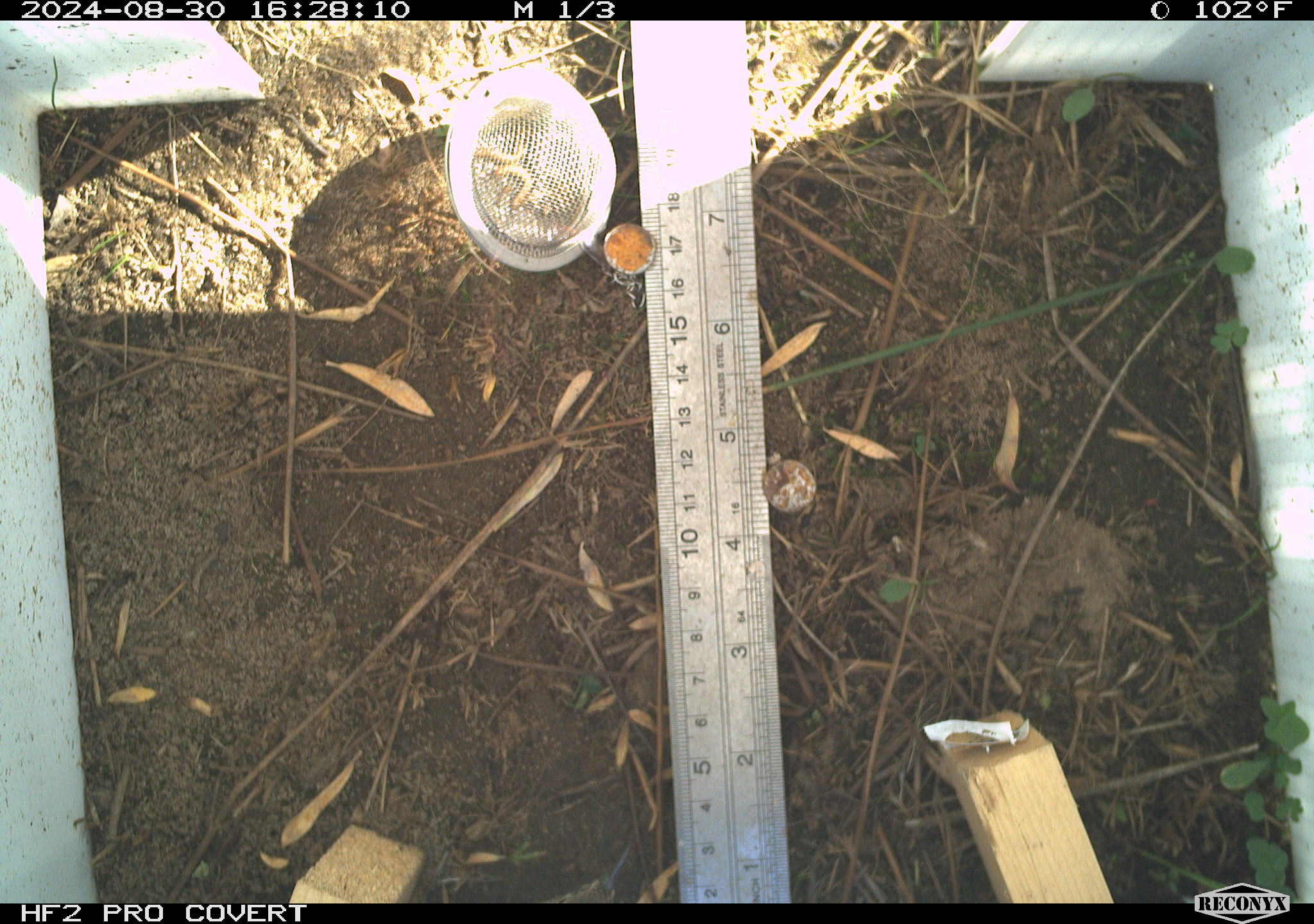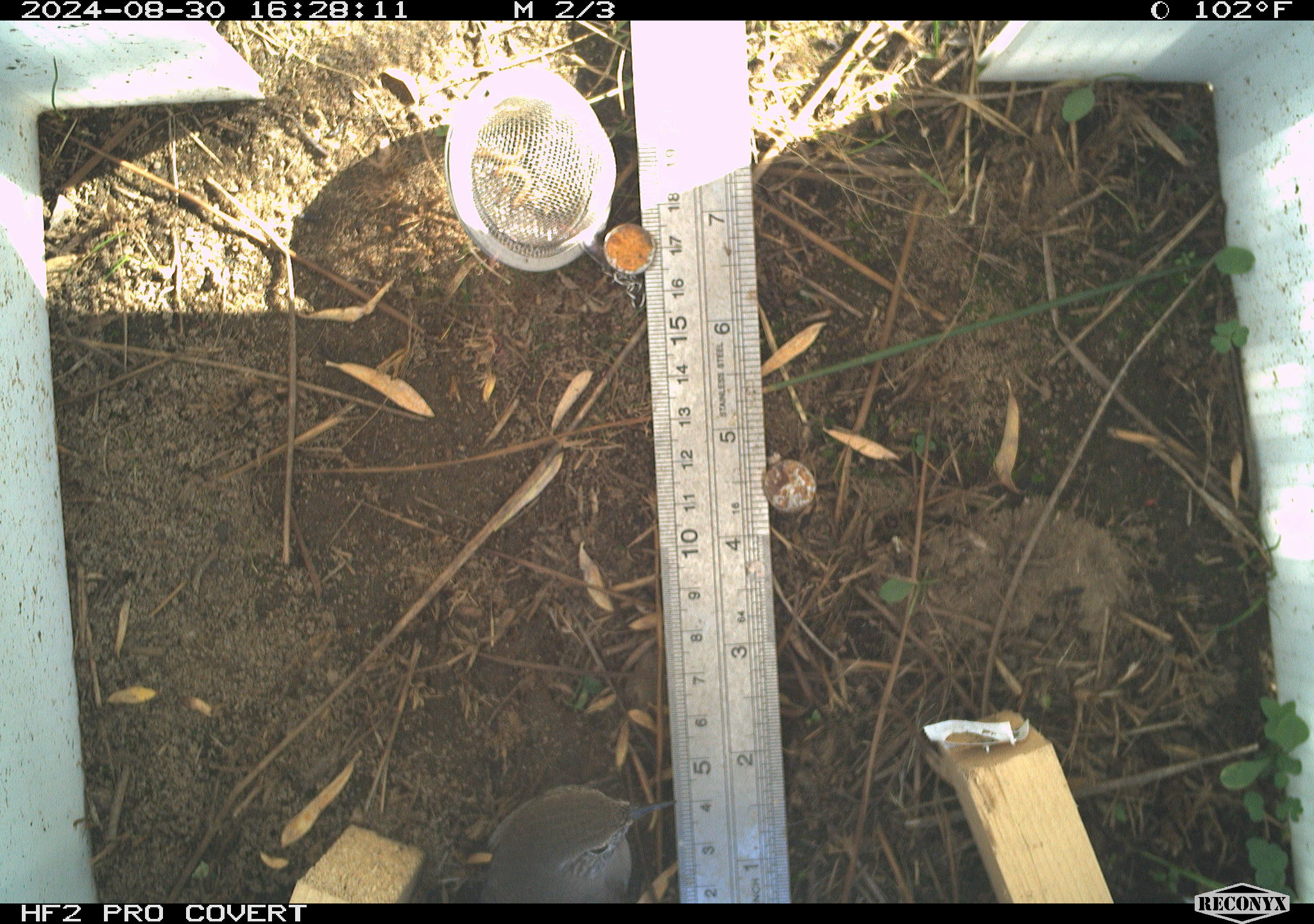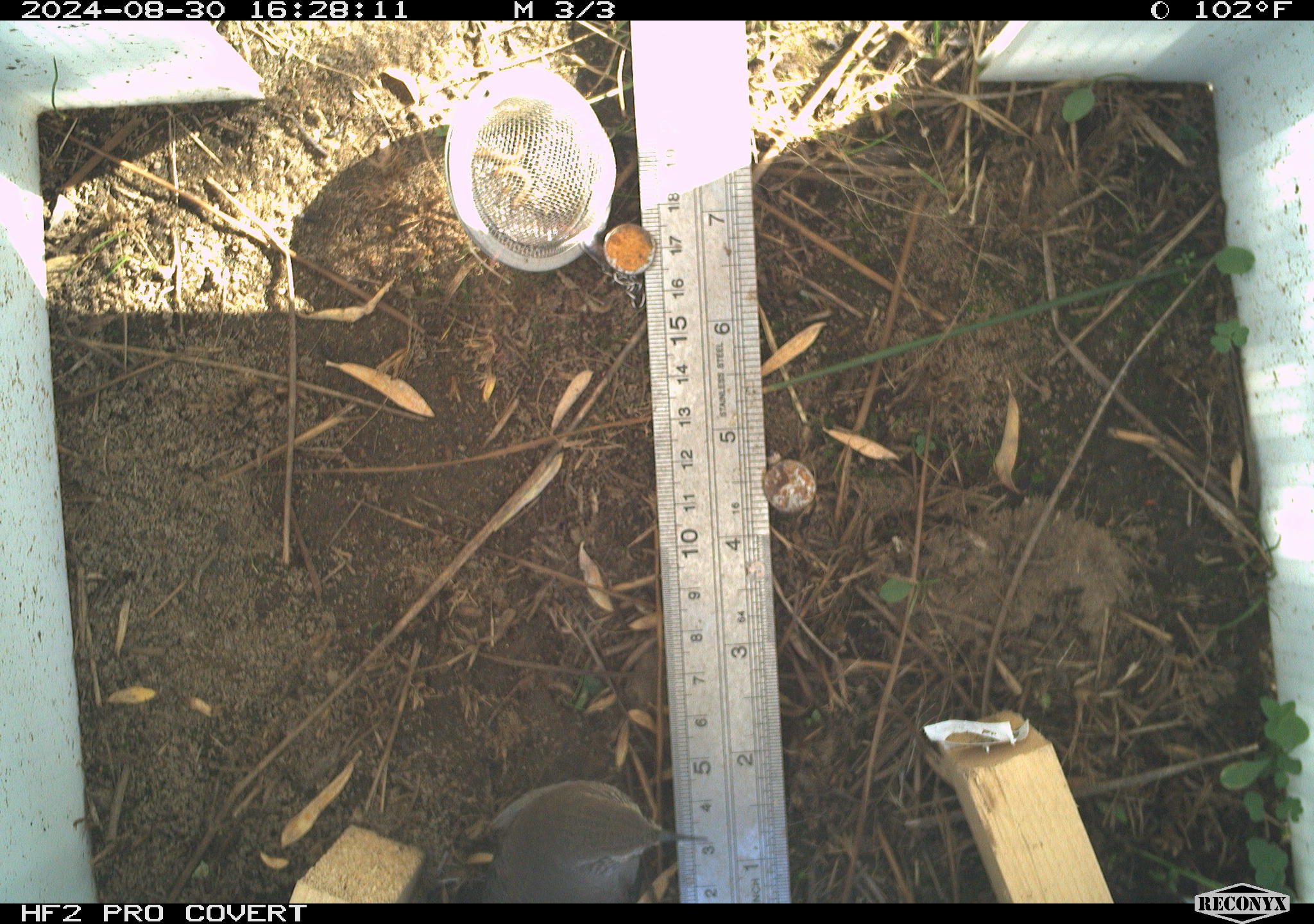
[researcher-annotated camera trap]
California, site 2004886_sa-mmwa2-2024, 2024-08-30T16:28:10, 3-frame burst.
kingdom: Animalia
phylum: Chordata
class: Aves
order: Passeriformes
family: Troglodytidae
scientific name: Troglodytidae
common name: wren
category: troglodytidae family